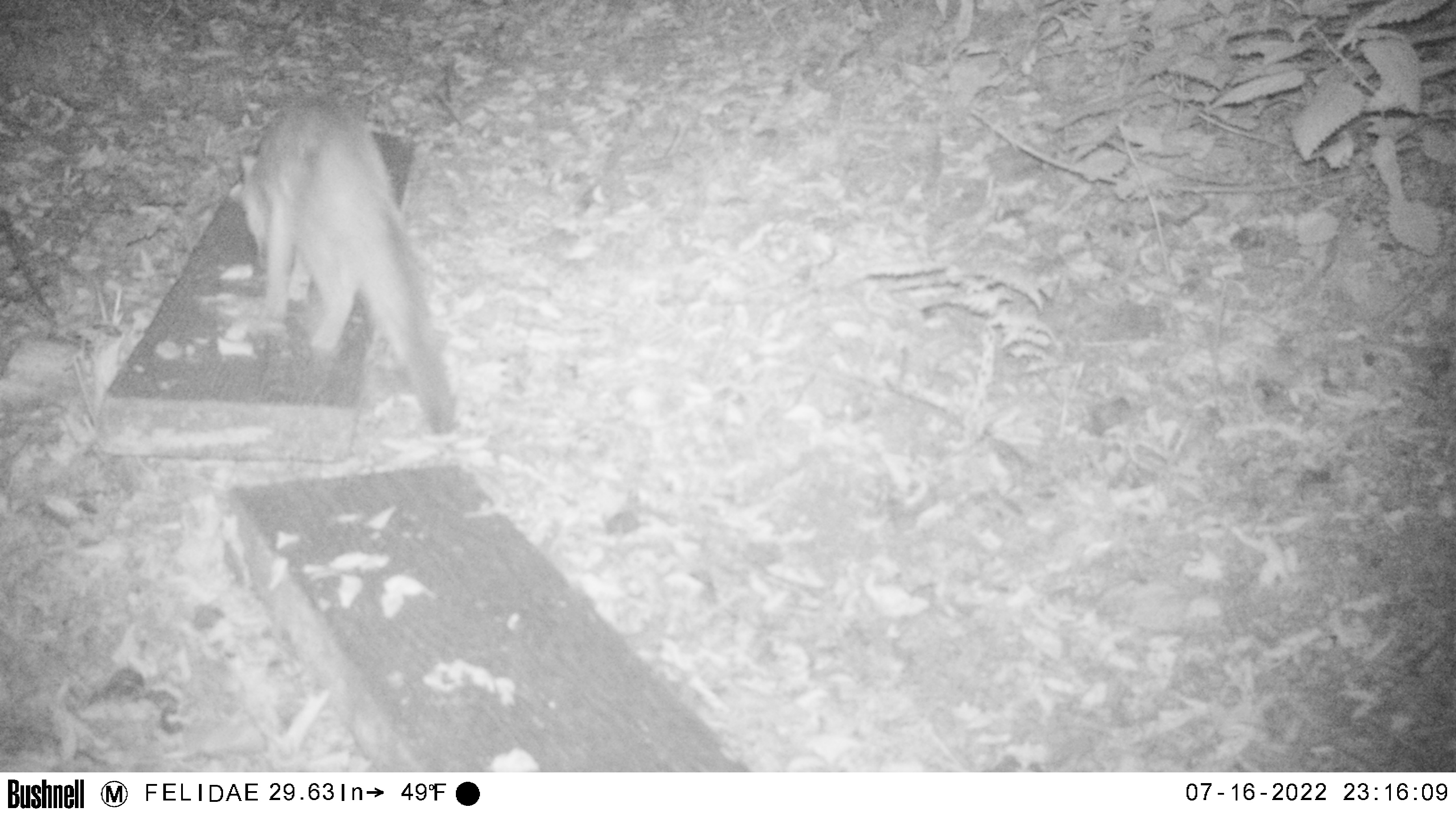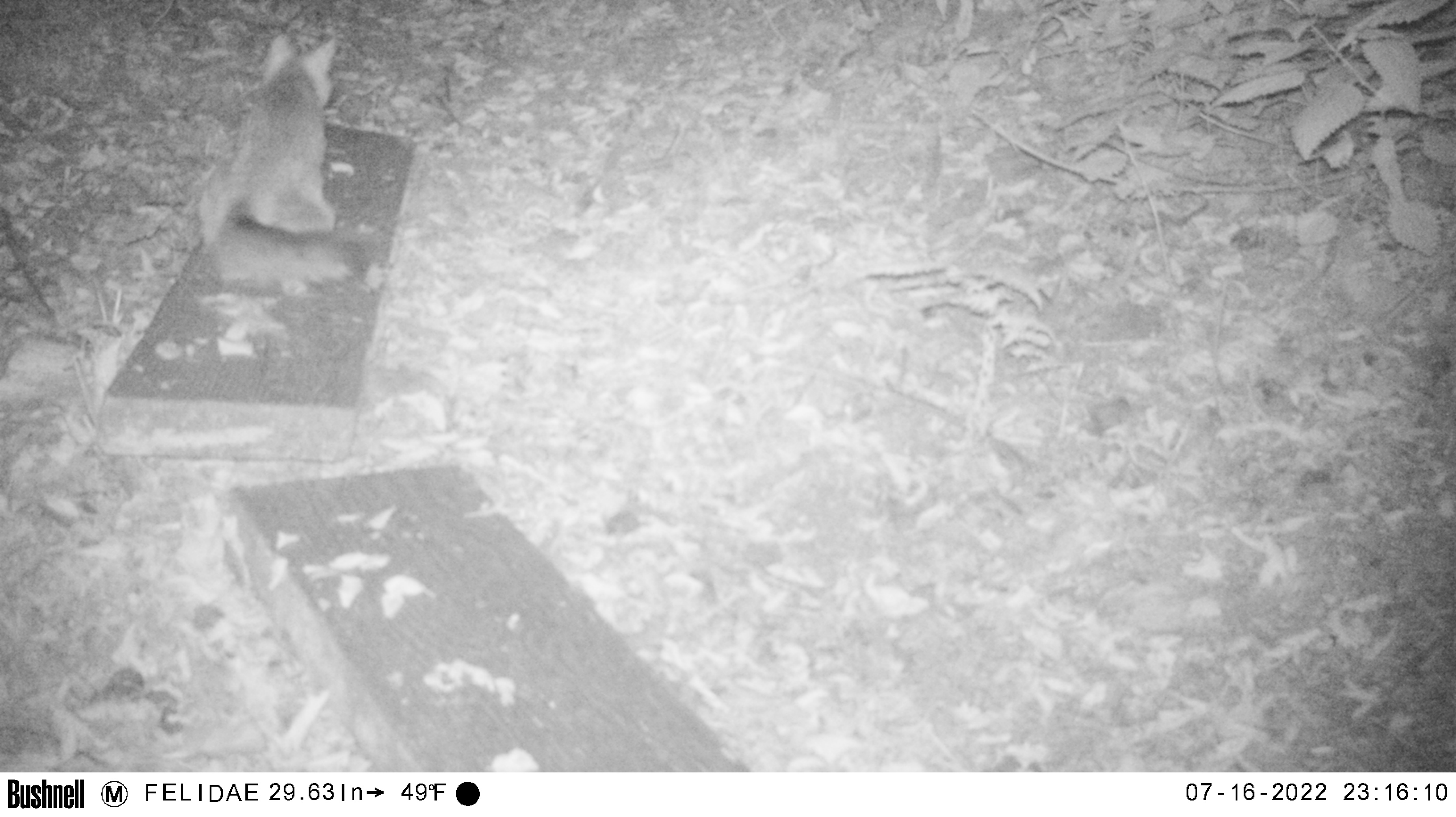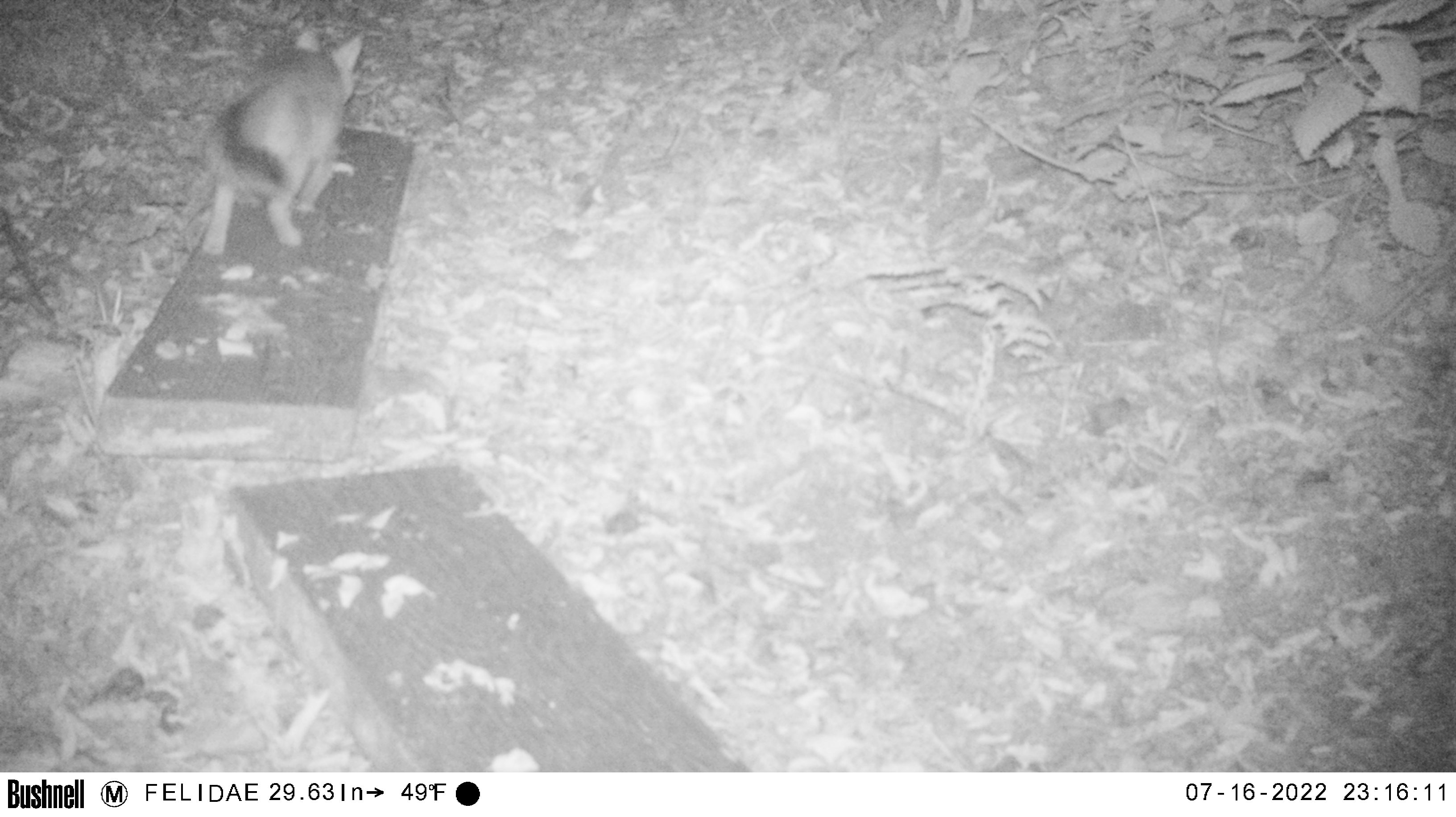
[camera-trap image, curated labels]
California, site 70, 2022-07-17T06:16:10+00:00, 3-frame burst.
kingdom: Animalia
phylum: Chordata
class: Mammalia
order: Carnivora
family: Canidae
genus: Urocyon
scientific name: Urocyon cinereoargenteus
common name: gray fox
Gray fox (Urocyon cinereoargenteus).